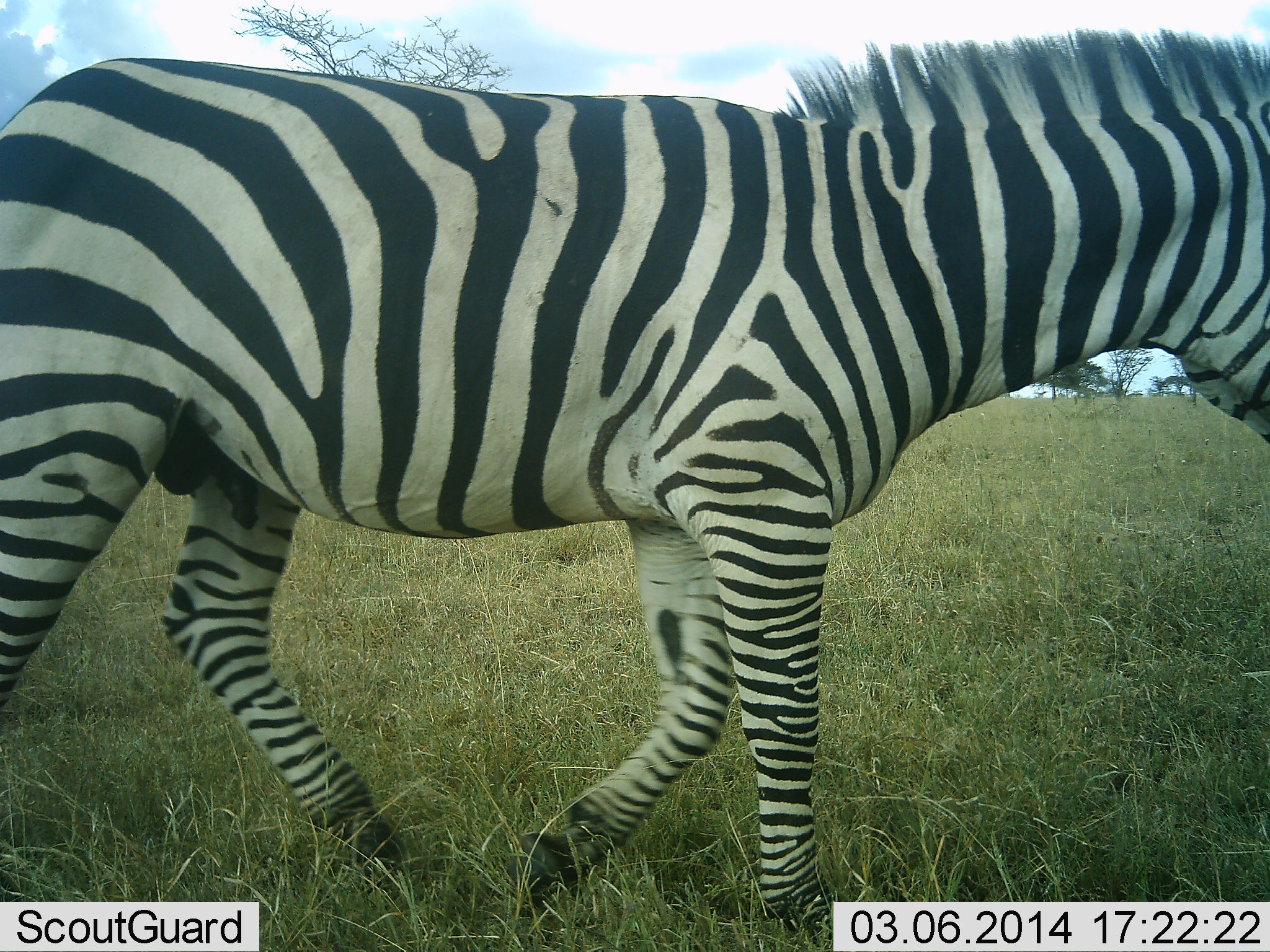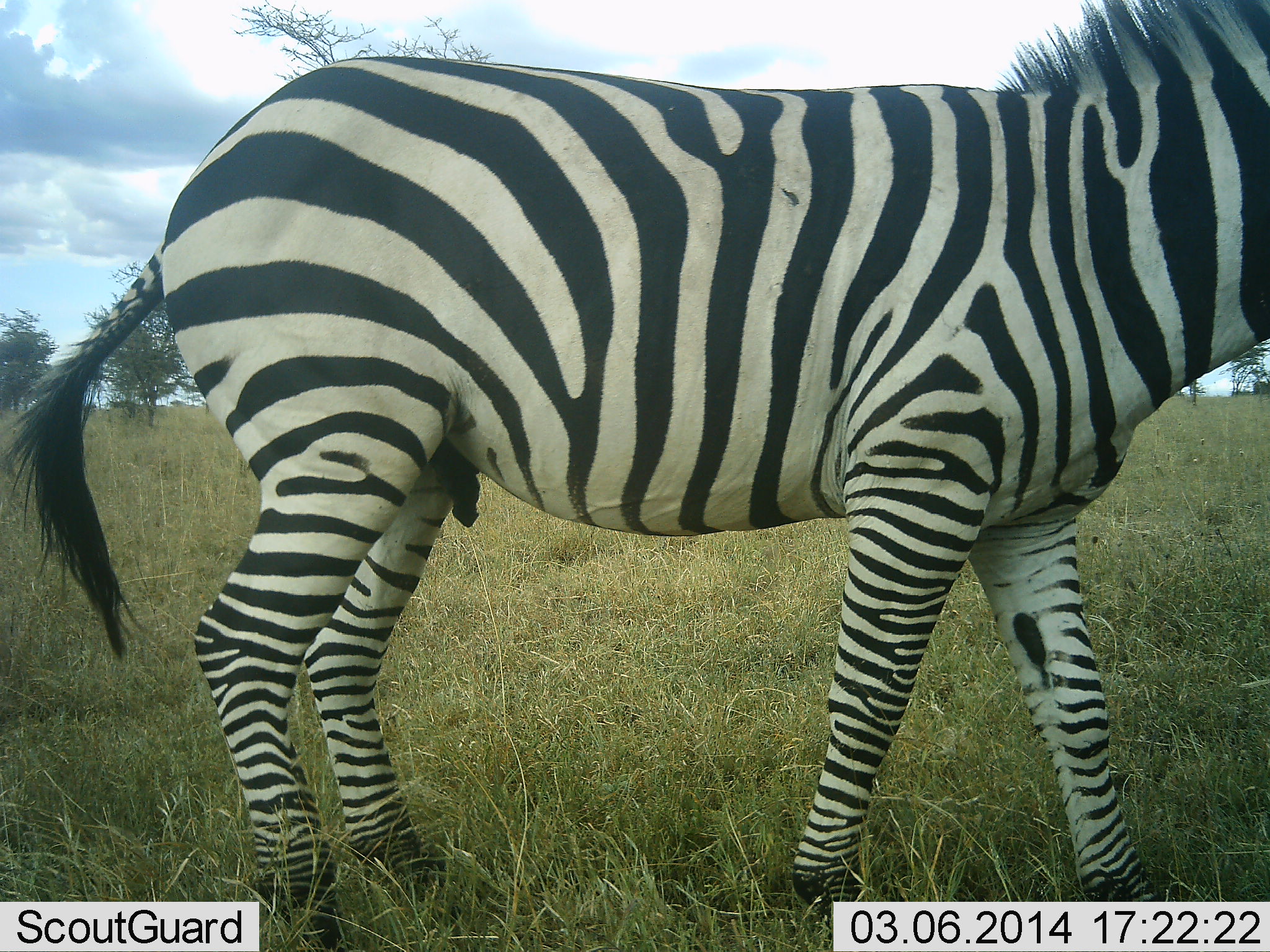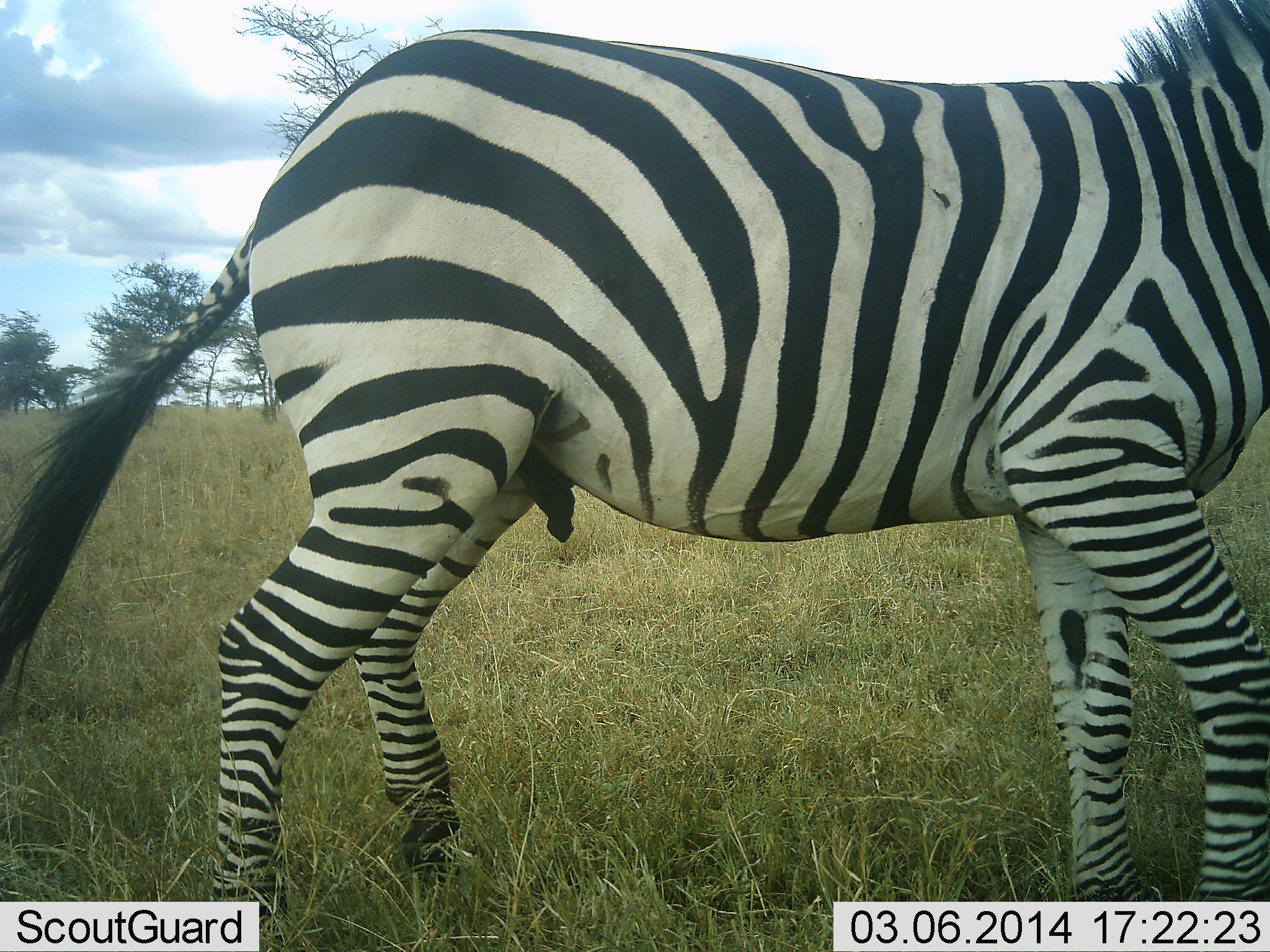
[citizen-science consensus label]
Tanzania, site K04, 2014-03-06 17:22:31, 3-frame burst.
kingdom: Animalia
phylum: Chordata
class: Mammalia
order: Perissodactyla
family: Equidae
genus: Equus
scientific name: Equus quagga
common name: plains zebra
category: zebra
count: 1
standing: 21%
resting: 0%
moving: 84%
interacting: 2%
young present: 0%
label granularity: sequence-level